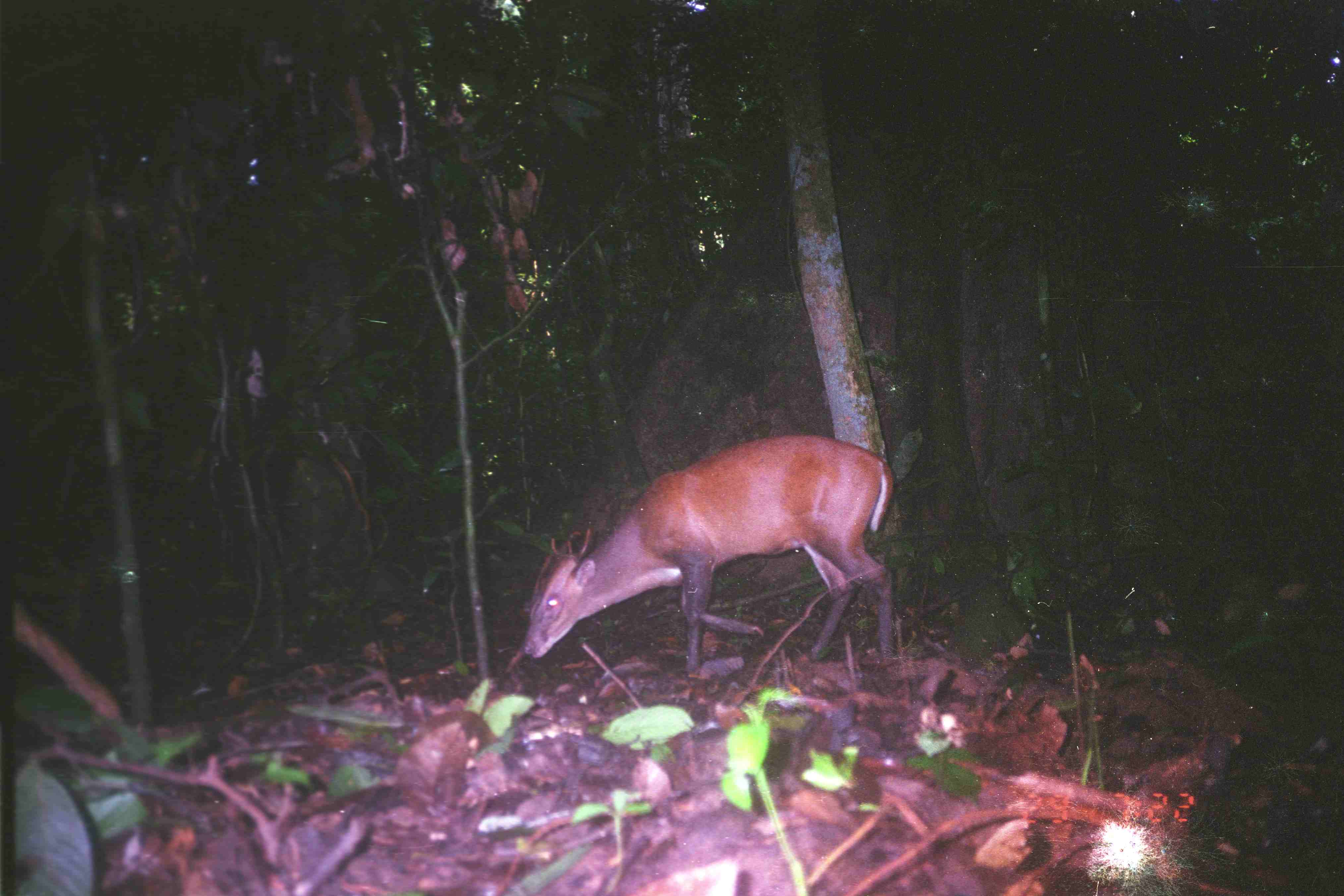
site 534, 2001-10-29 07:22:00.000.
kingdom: Animalia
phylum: Chordata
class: Mammalia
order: Artiodactyla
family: Cervidae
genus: Muntiacus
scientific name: Muntiacus muntjak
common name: southern red muntjac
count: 1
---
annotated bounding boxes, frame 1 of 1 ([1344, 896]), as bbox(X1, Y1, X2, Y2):
muntiacus muntjak: bbox(519, 432, 895, 677)